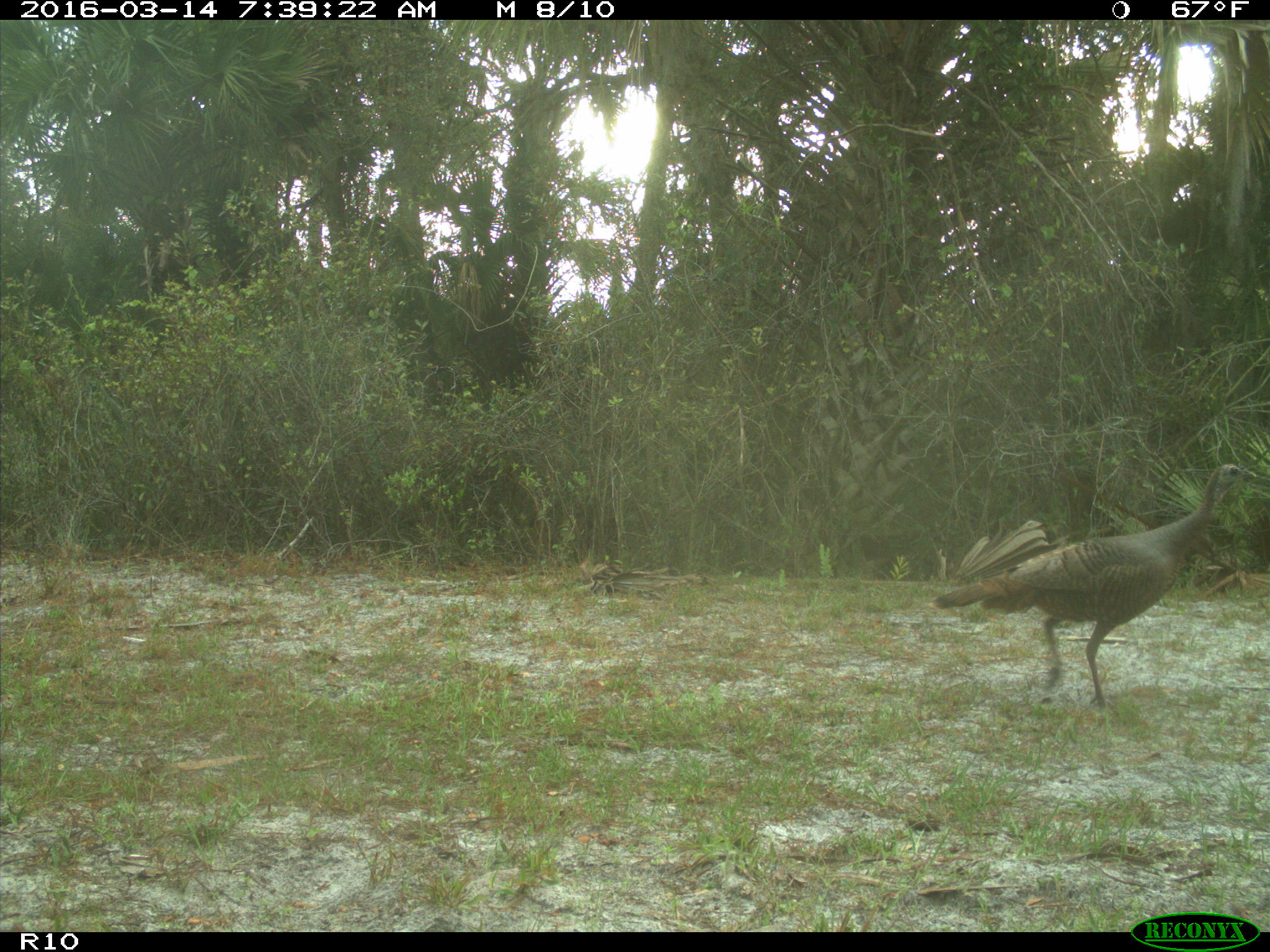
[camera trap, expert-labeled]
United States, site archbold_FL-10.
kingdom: Animalia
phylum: Chordata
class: Aves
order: Galliformes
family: Phasianidae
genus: Meleagris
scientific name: Meleagris gallopavo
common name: wild turkey